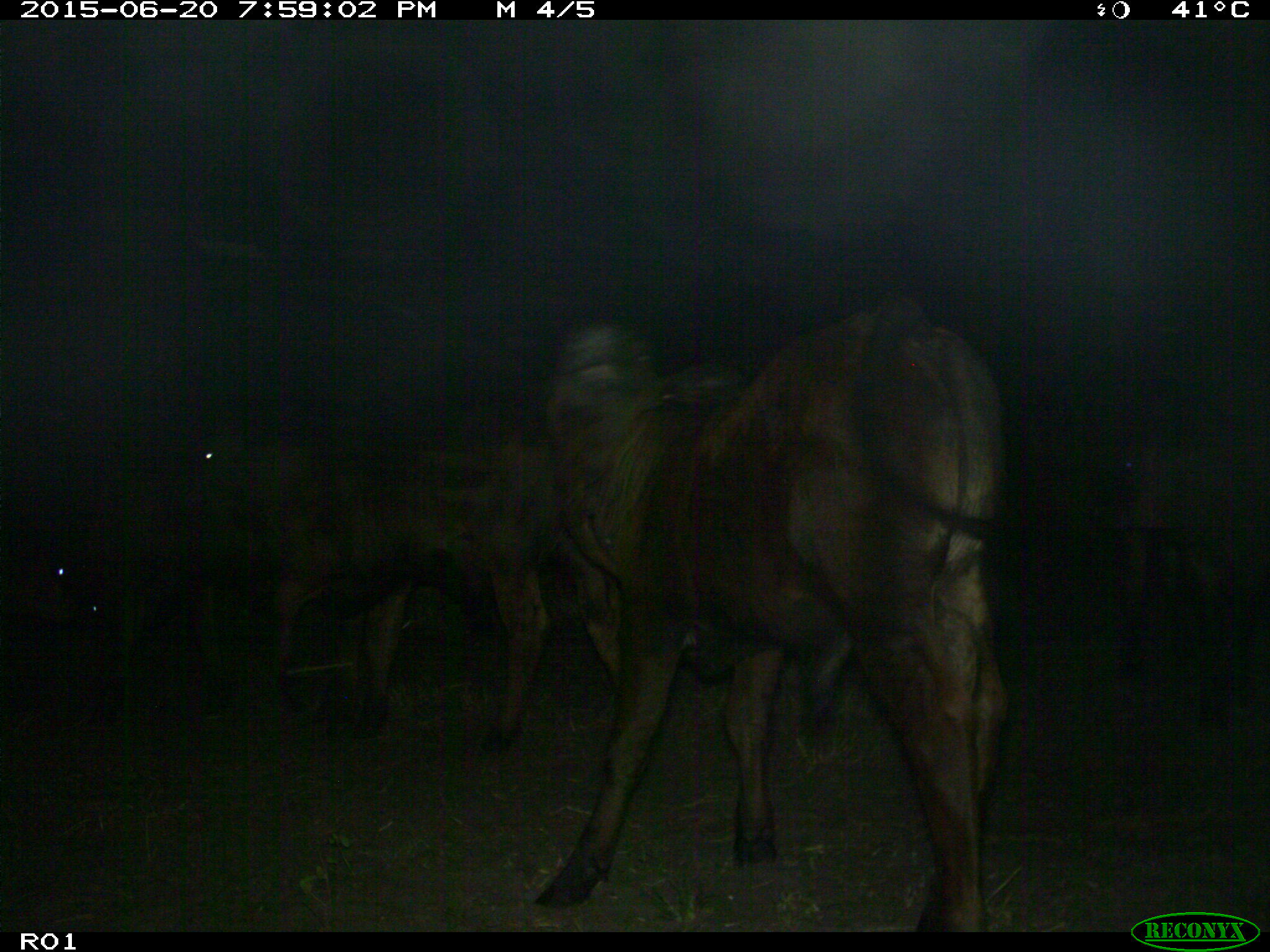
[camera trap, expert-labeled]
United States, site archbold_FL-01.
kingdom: Animalia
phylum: Chordata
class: Mammalia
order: Artiodactyla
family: Bovidae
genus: Bos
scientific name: Bos taurus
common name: domestic cow